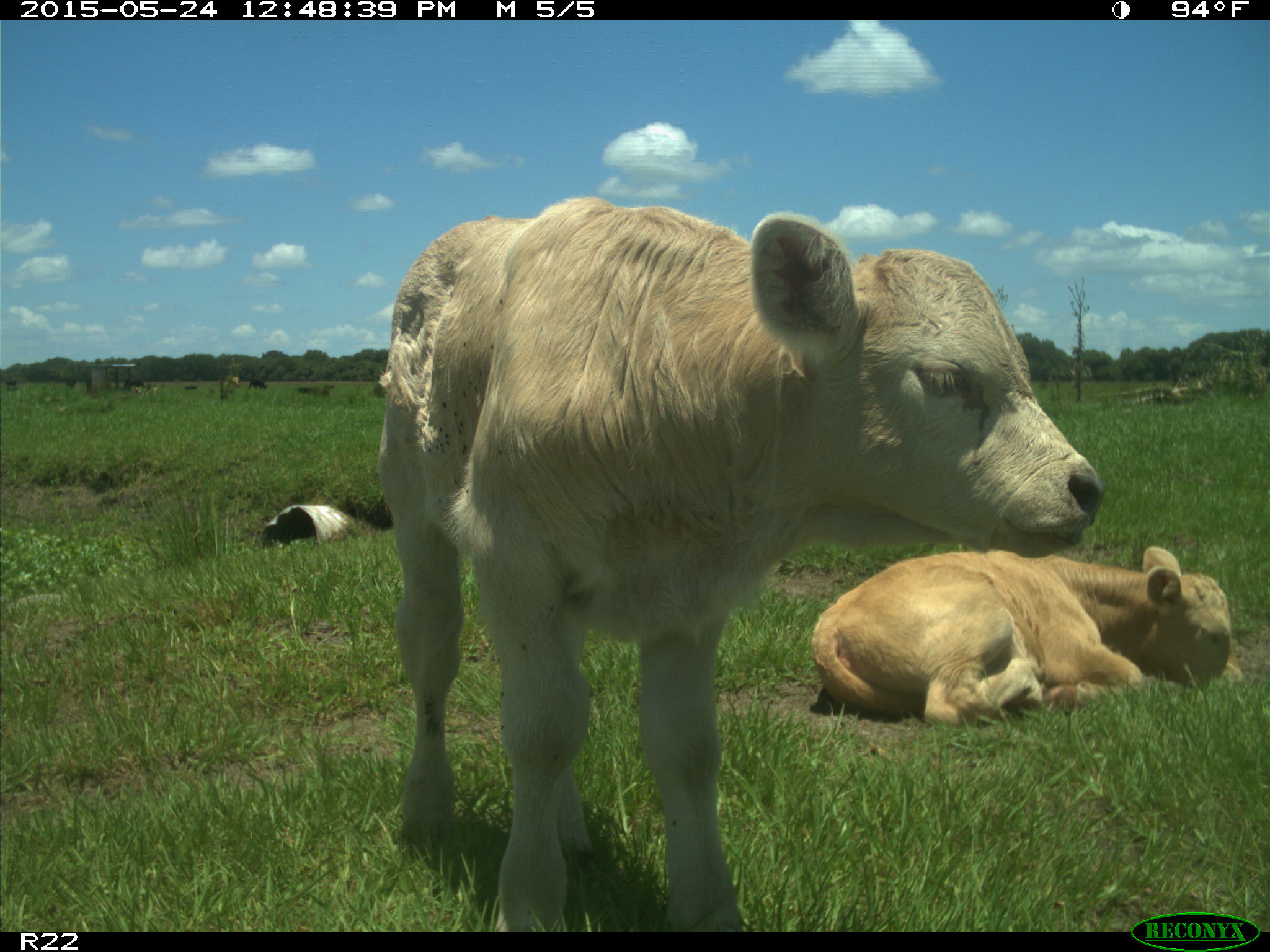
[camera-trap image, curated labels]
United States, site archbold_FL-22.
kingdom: Animalia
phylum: Chordata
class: Mammalia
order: Artiodactyla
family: Bovidae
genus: Bos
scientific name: Bos taurus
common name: domestic cow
Bos taurus (domestic cow).